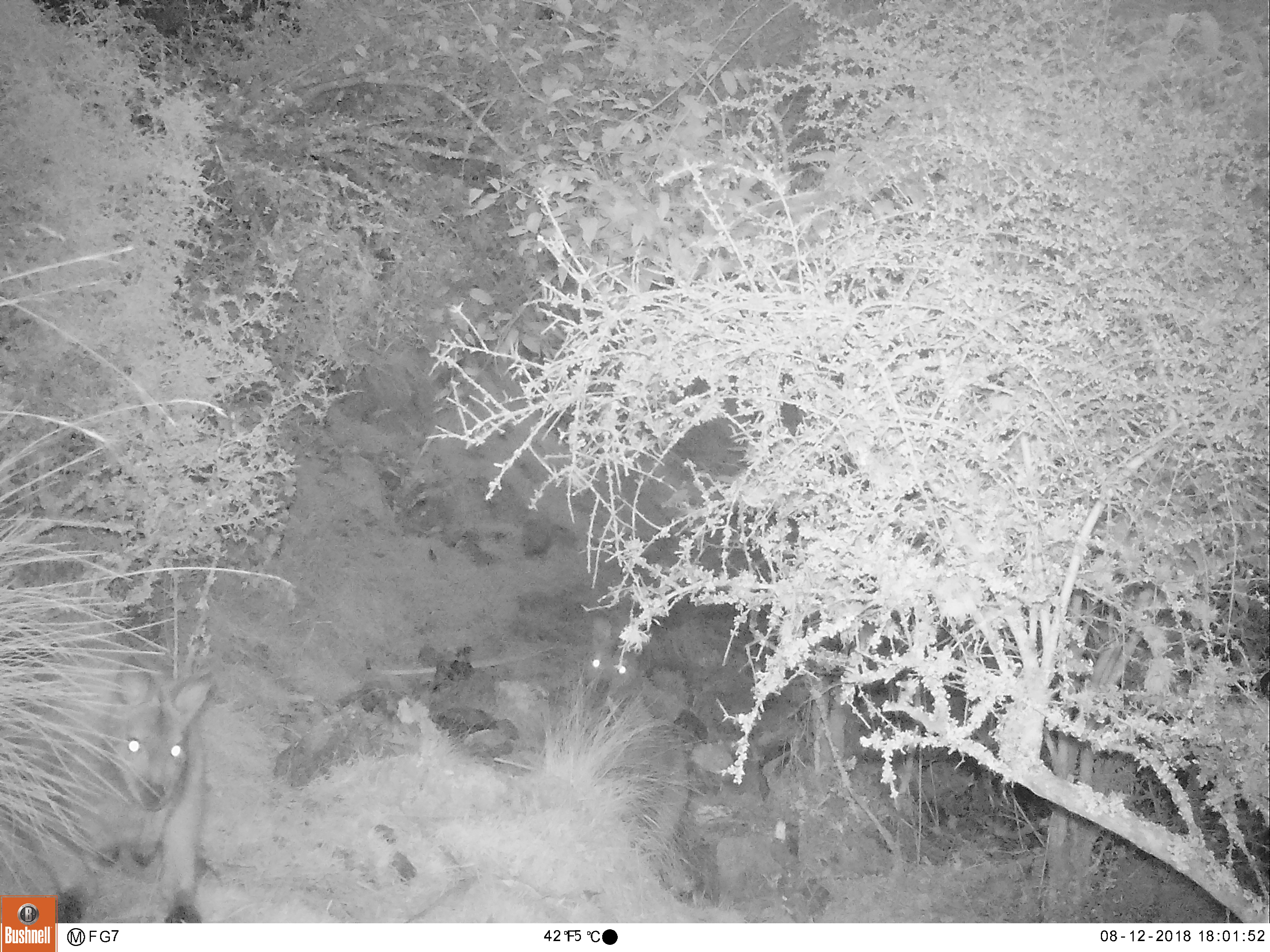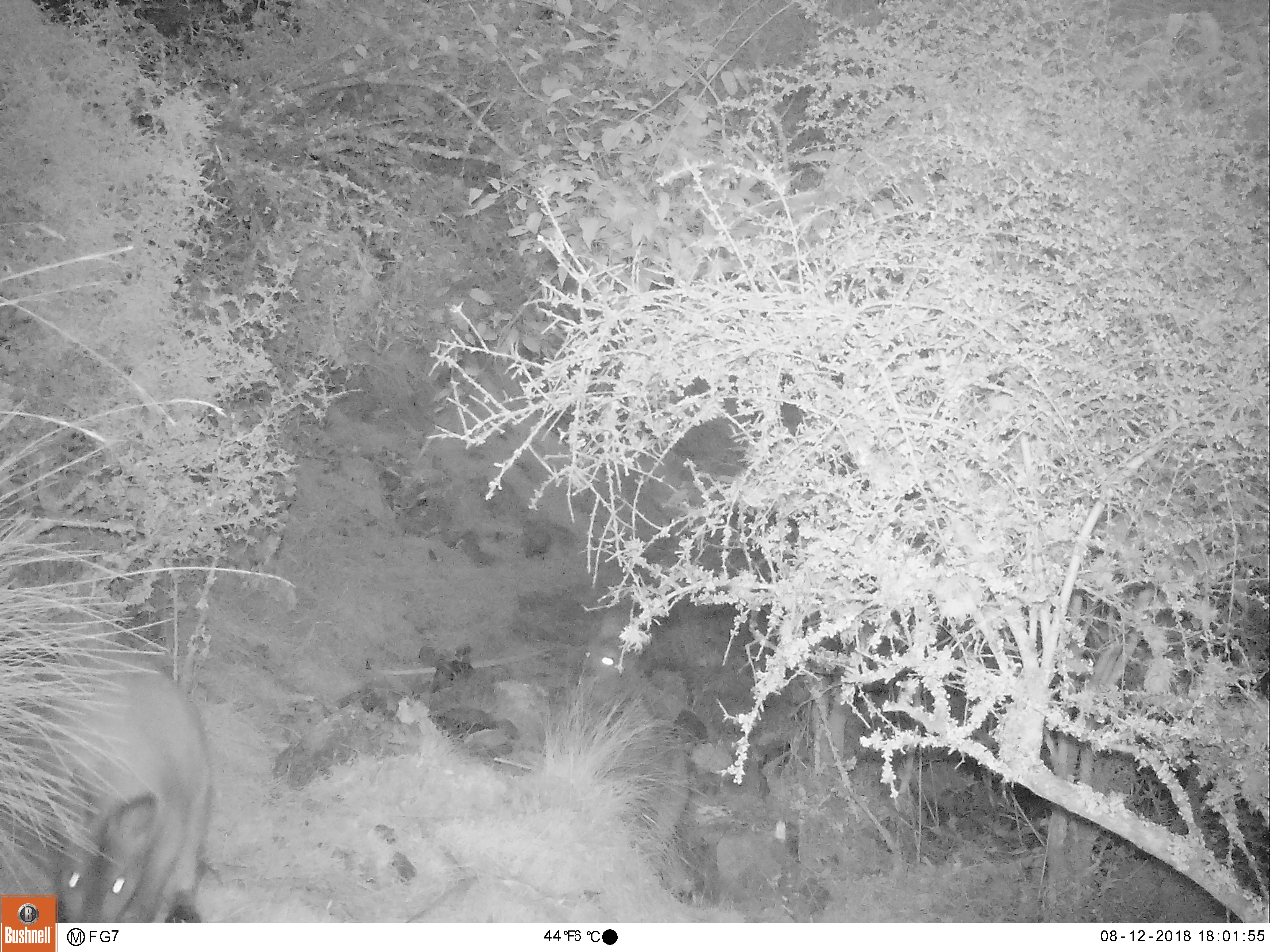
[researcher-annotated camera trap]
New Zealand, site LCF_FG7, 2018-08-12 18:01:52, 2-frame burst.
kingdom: Animalia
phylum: Chordata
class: Mammalia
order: Diprotodontia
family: Macropodidae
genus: Notamacropus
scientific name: Notamacropus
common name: wallaby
Wallaby (Notamacropus).